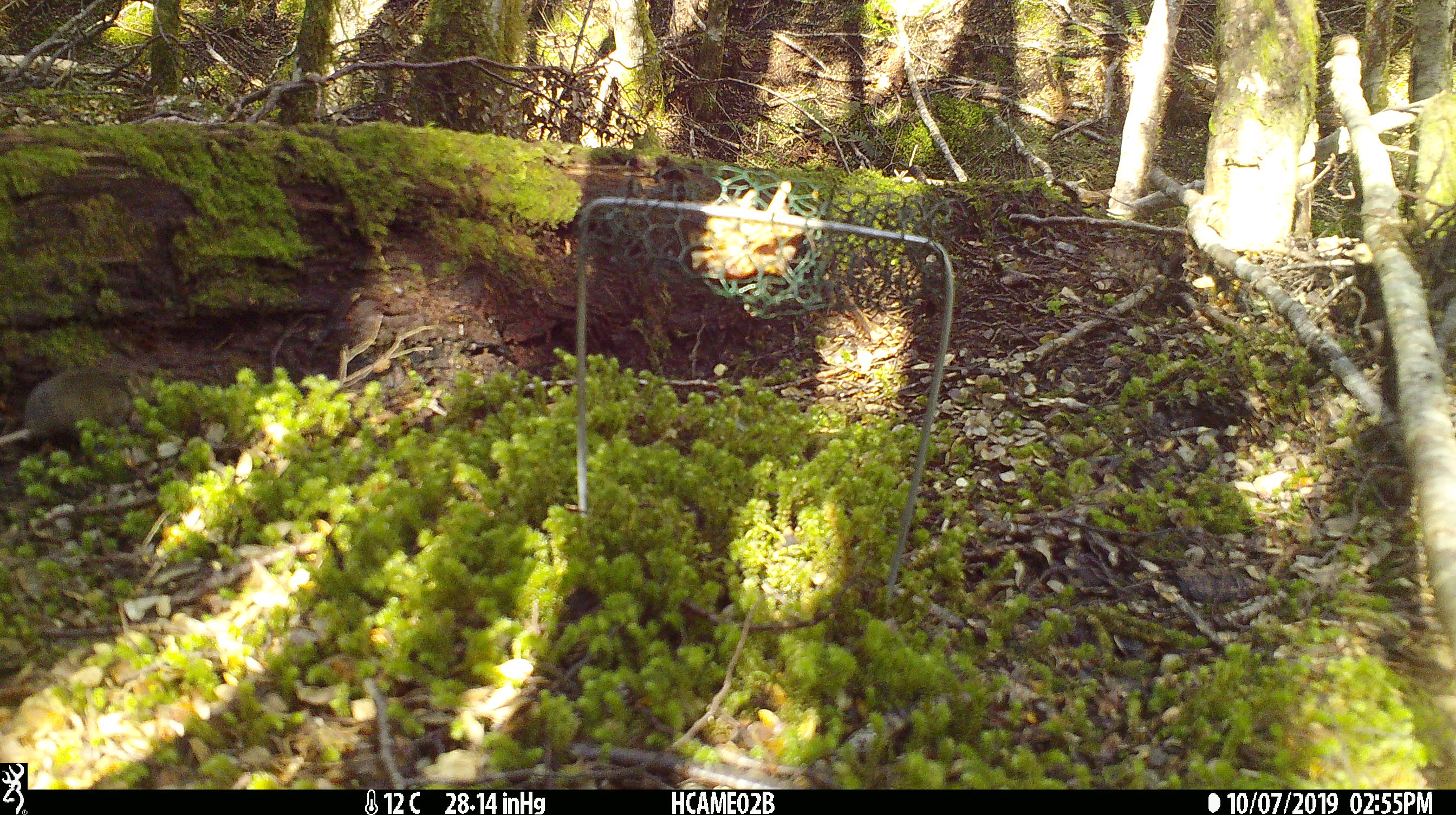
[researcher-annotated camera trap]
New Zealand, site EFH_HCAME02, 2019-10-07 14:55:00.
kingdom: Animalia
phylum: Chordata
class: Mammalia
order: Rodentia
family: Muridae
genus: Mus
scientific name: Mus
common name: mouse